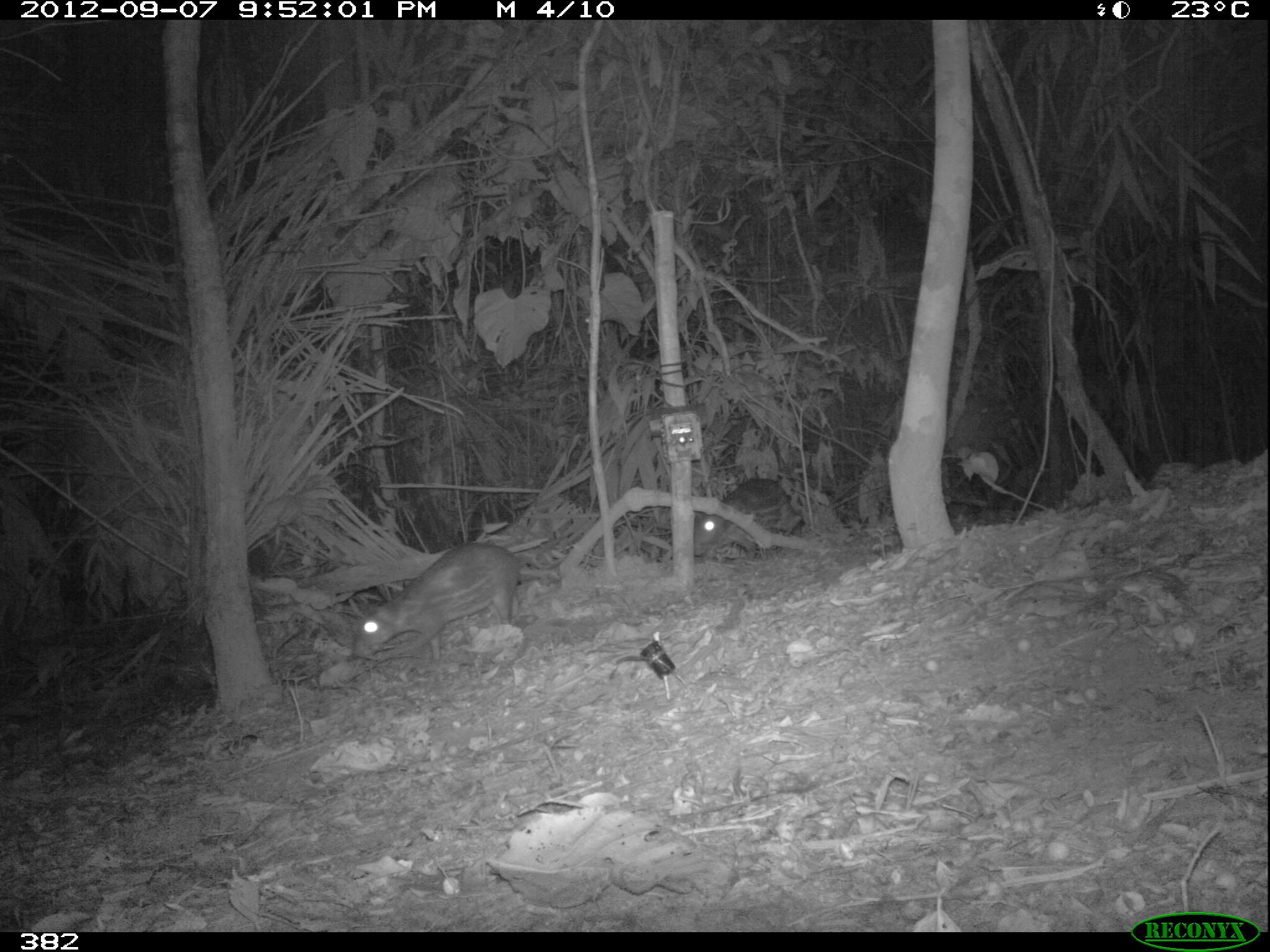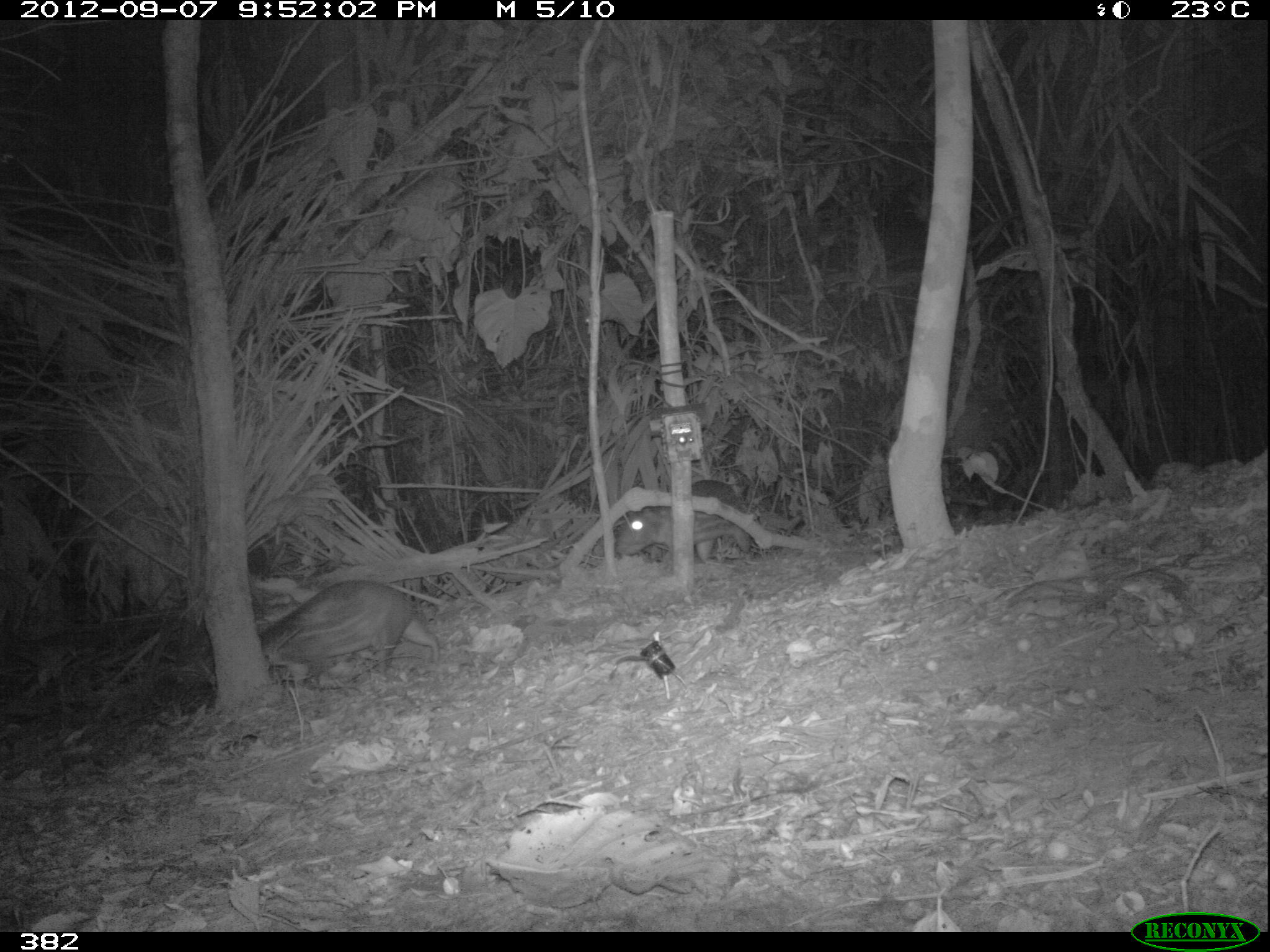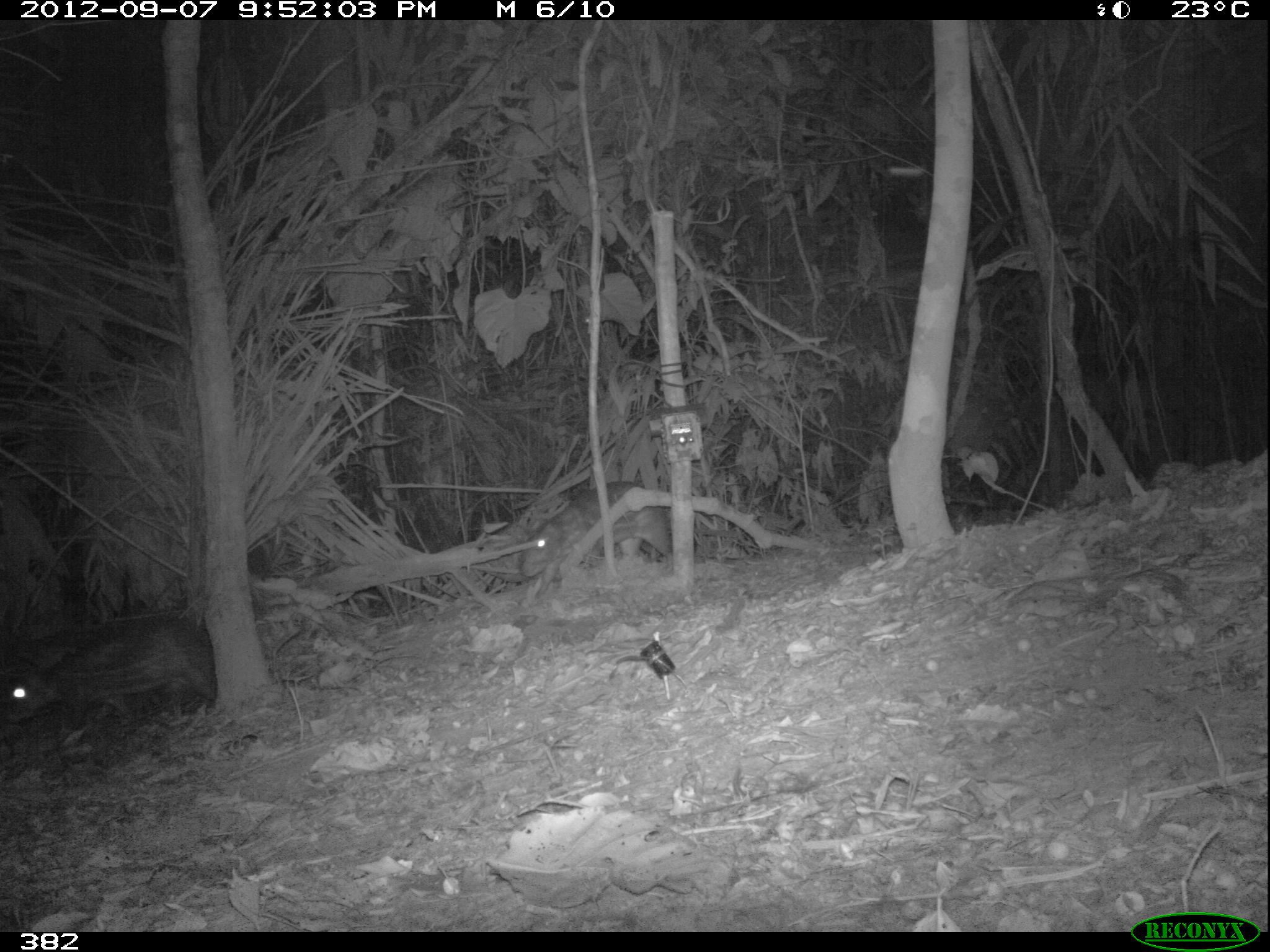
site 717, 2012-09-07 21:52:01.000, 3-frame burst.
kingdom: Animalia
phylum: Chordata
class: Mammalia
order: Rodentia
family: Cuniculidae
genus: Cuniculus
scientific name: Cuniculus paca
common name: spotted paca